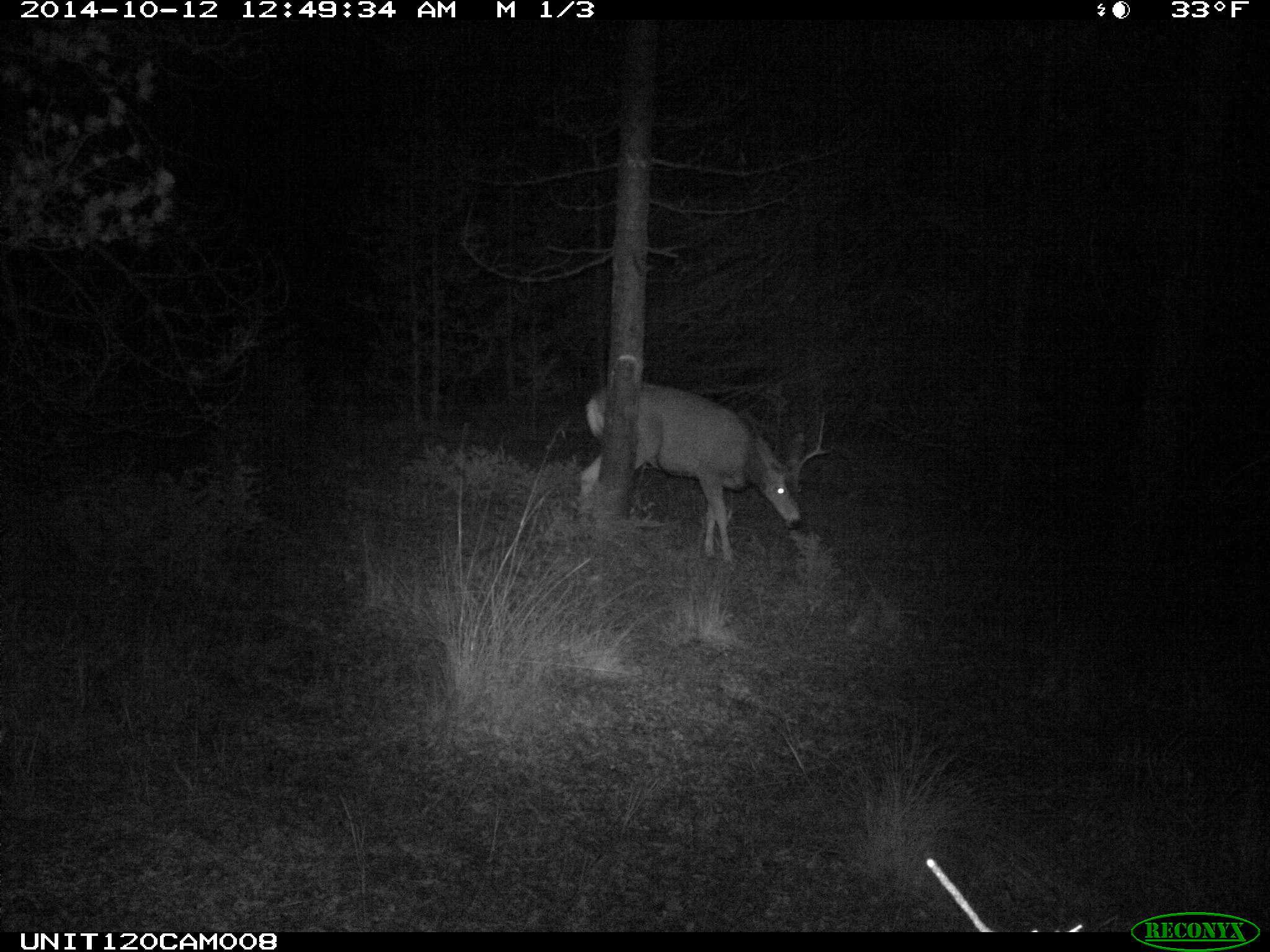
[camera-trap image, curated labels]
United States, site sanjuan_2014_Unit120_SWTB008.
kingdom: Animalia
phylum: Chordata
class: Mammalia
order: Artiodactyla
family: Cervidae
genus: Odocoileus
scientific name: Odocoileus hemionus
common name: mule deer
Odocoileus hemionus (mule deer).